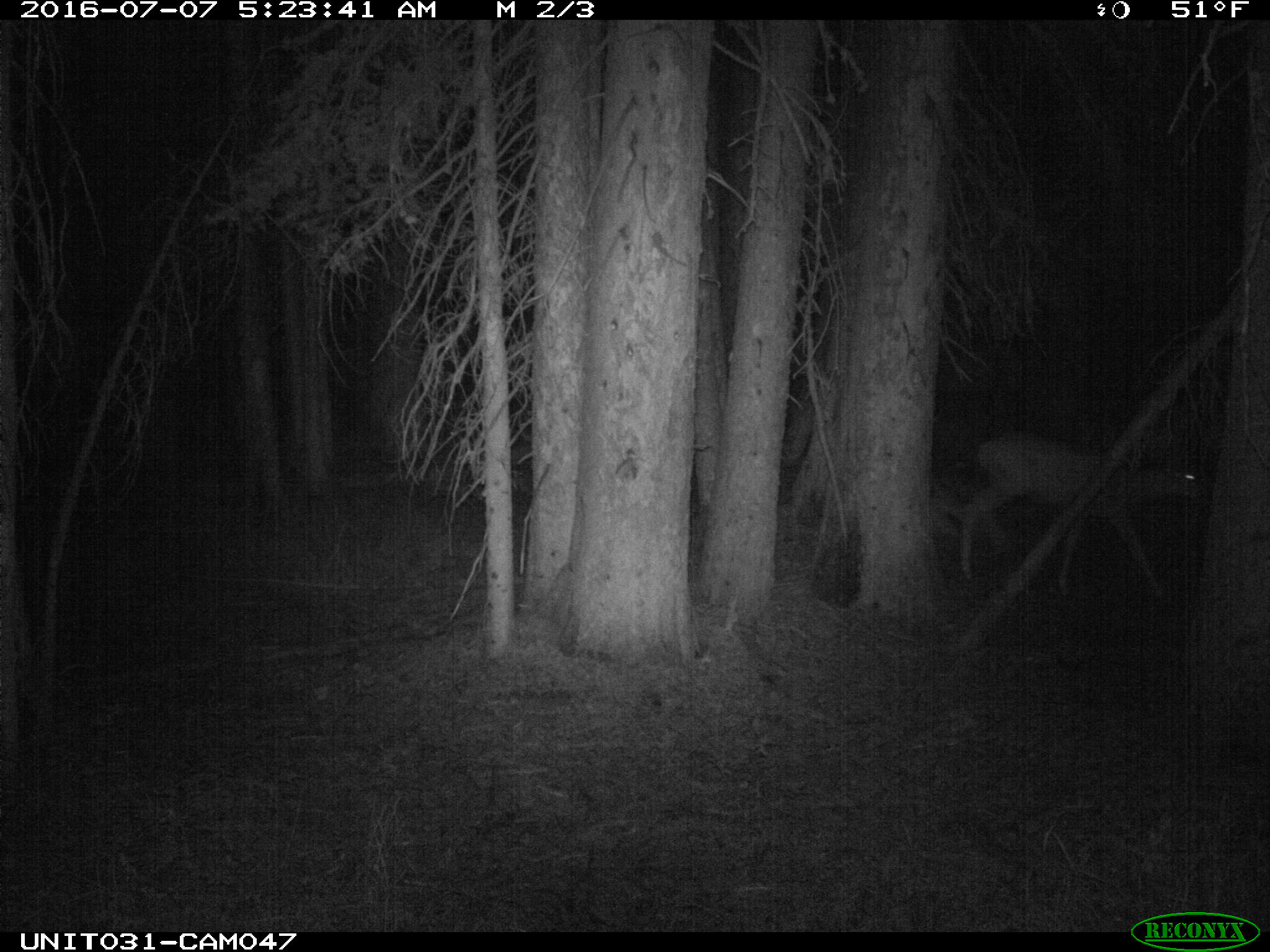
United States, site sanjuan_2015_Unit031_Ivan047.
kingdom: Animalia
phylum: Chordata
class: Mammalia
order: Artiodactyla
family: Cervidae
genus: Odocoileus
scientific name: Odocoileus hemionus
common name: mule deer